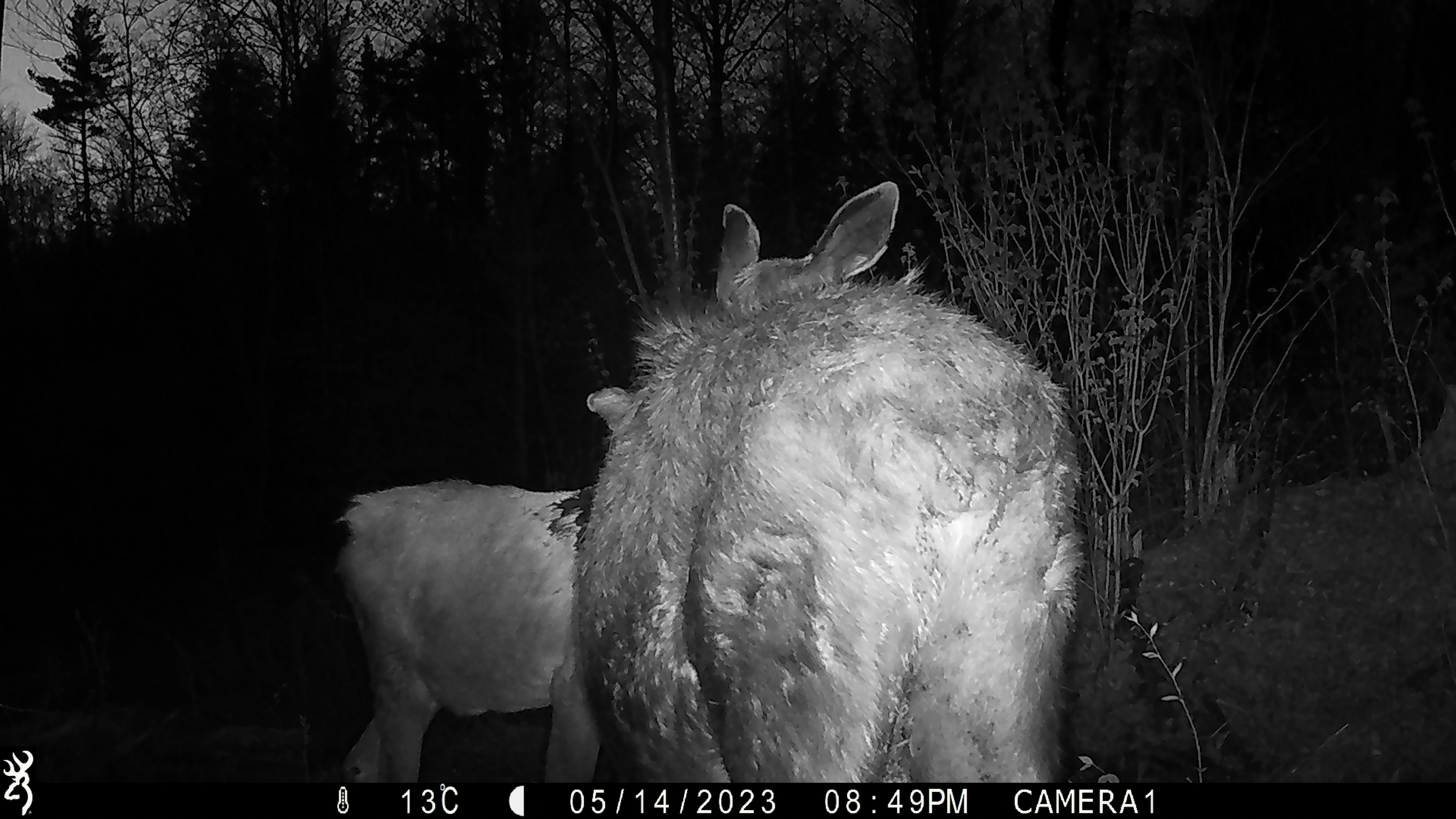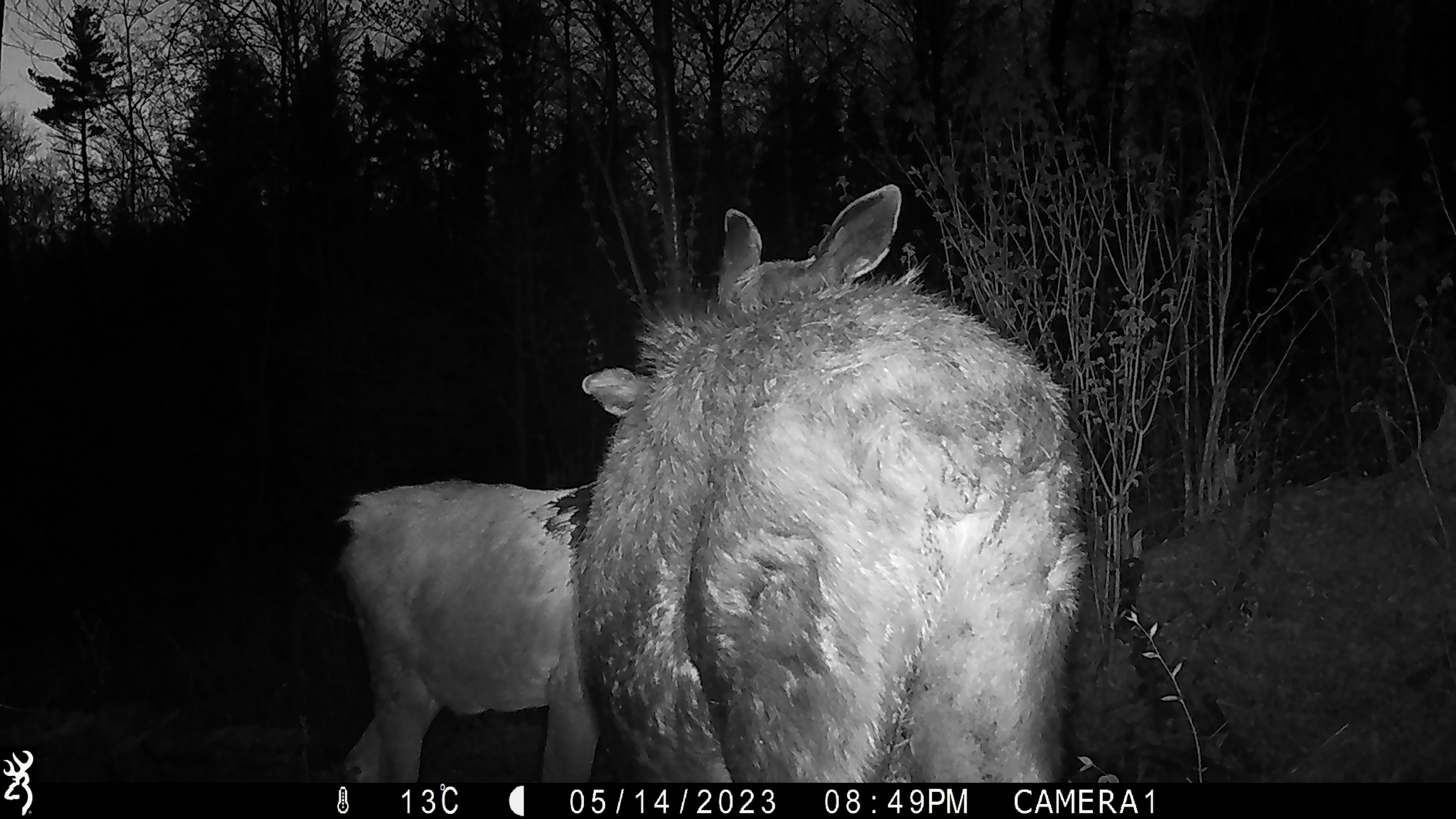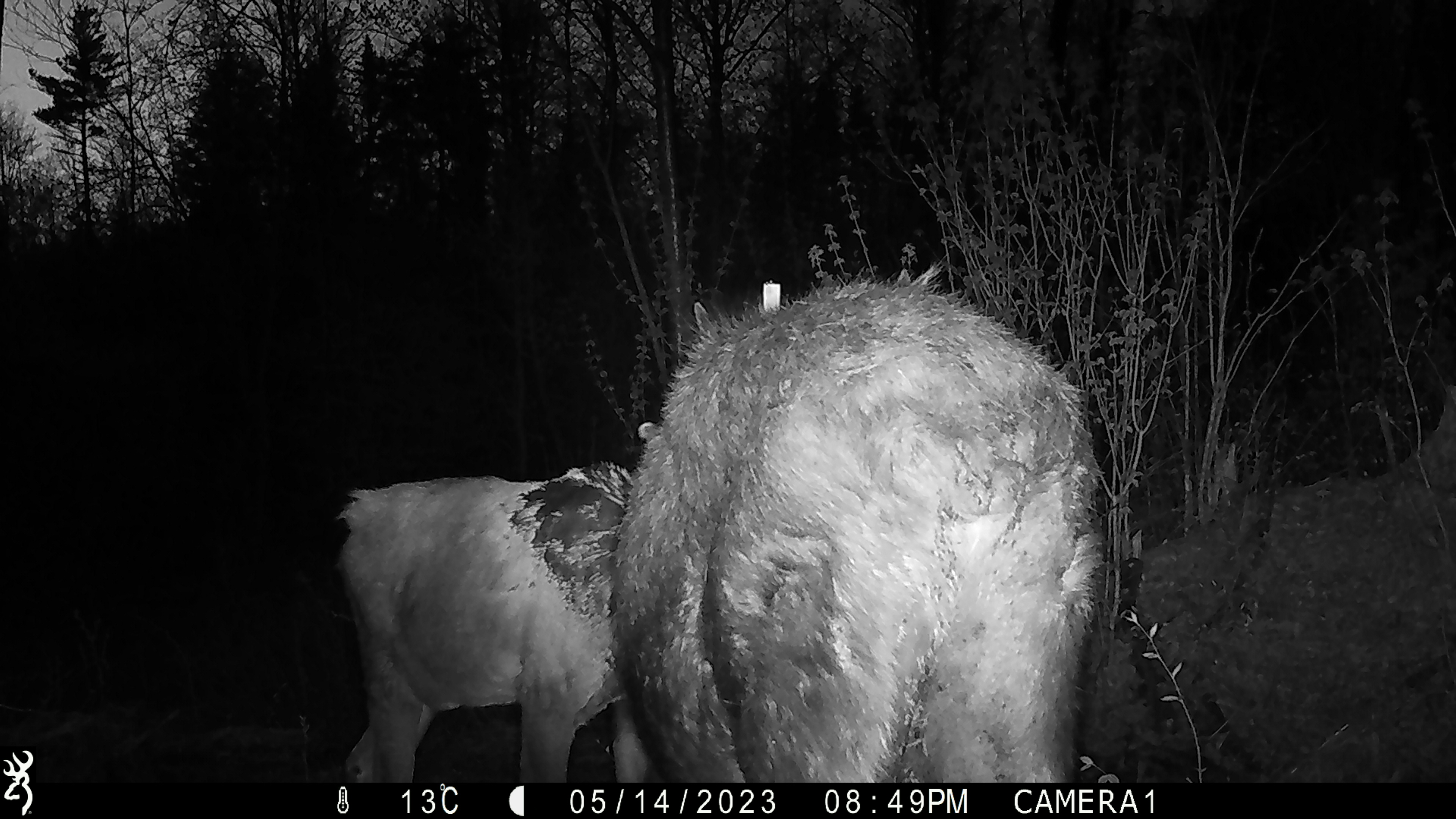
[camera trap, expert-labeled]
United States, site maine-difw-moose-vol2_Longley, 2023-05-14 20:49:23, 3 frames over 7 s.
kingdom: Animalia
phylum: Chordata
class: Mammalia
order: Artiodactyla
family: Cervidae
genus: Alces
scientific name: Alces alces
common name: moose